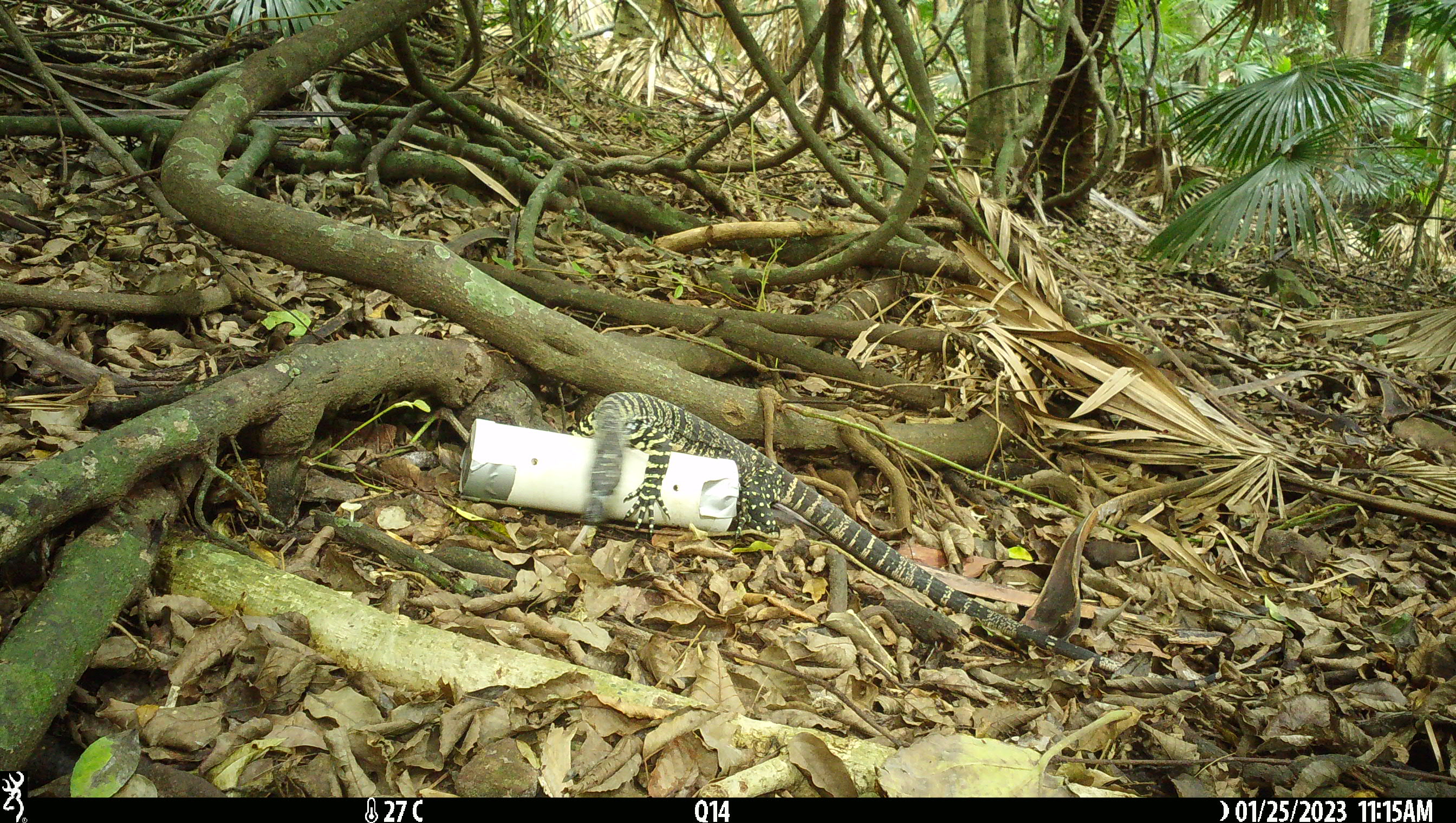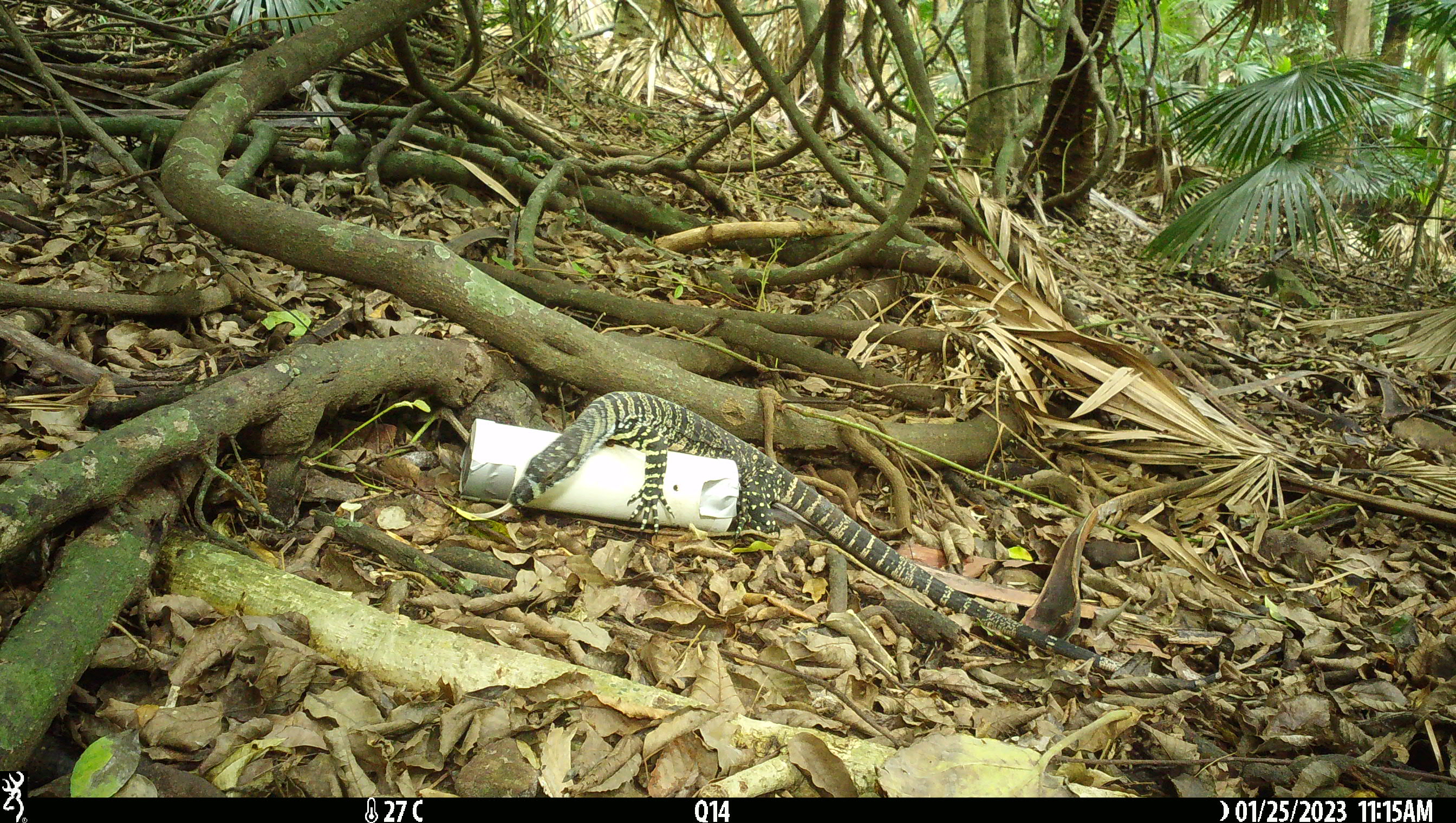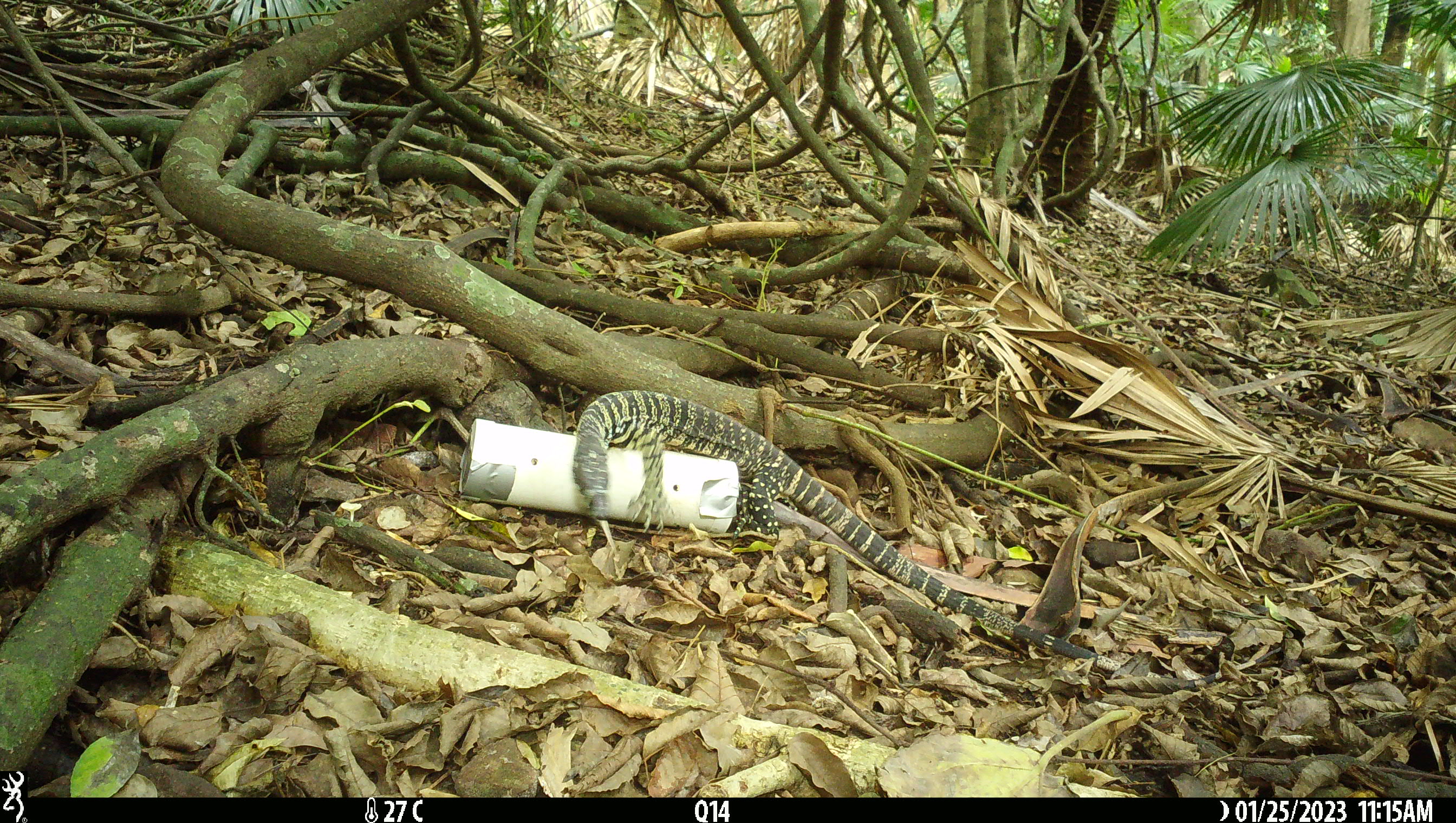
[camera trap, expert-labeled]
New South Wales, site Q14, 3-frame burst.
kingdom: Animalia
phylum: Chordata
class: Reptilia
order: Squamata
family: Varanidae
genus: Varanus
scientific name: Varanus varius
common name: lace monitor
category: goanna